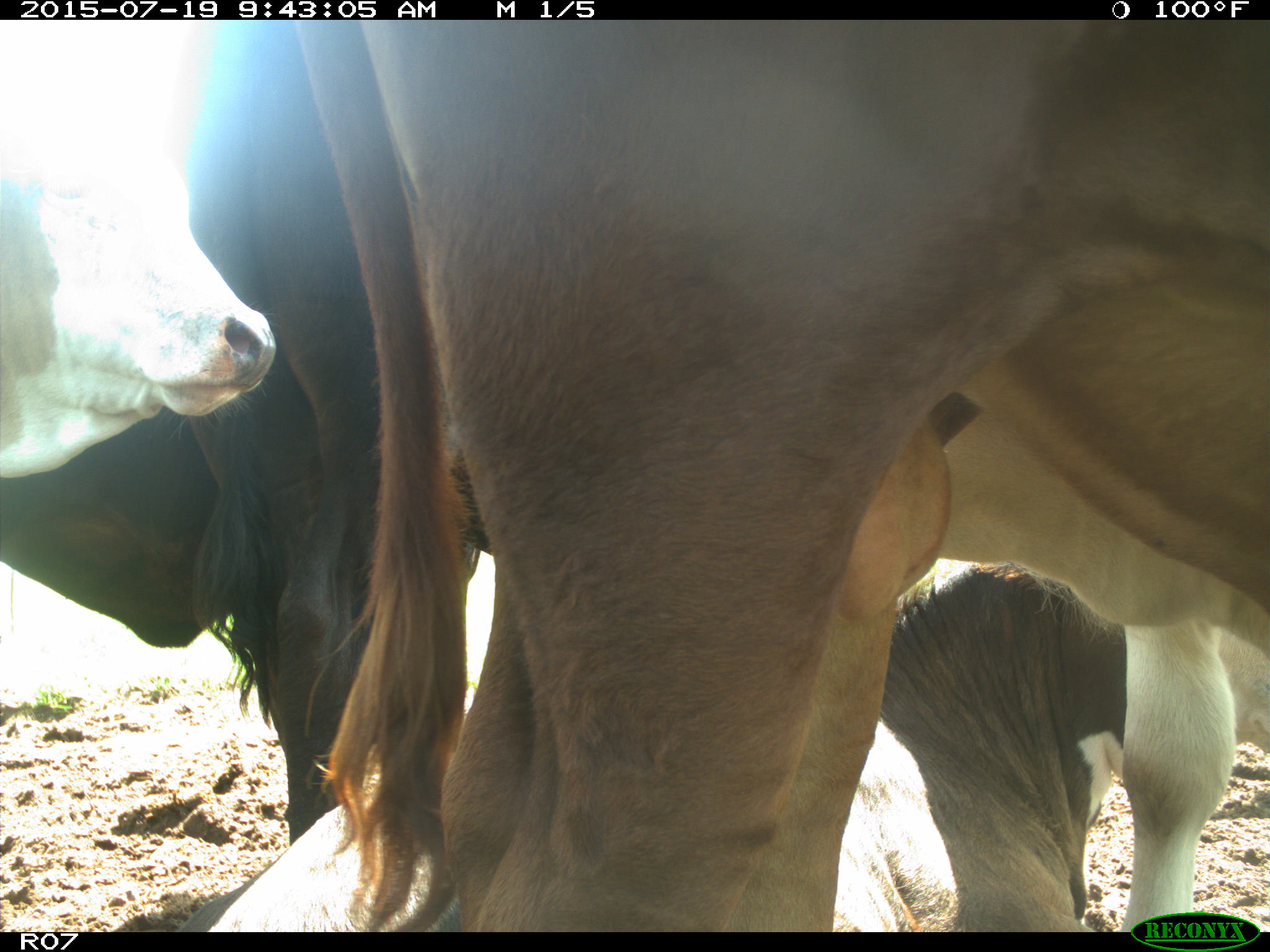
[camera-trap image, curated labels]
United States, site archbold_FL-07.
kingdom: Animalia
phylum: Chordata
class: Mammalia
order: Artiodactyla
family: Bovidae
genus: Bos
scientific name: Bos taurus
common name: domestic cow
Bos taurus (domestic cow).